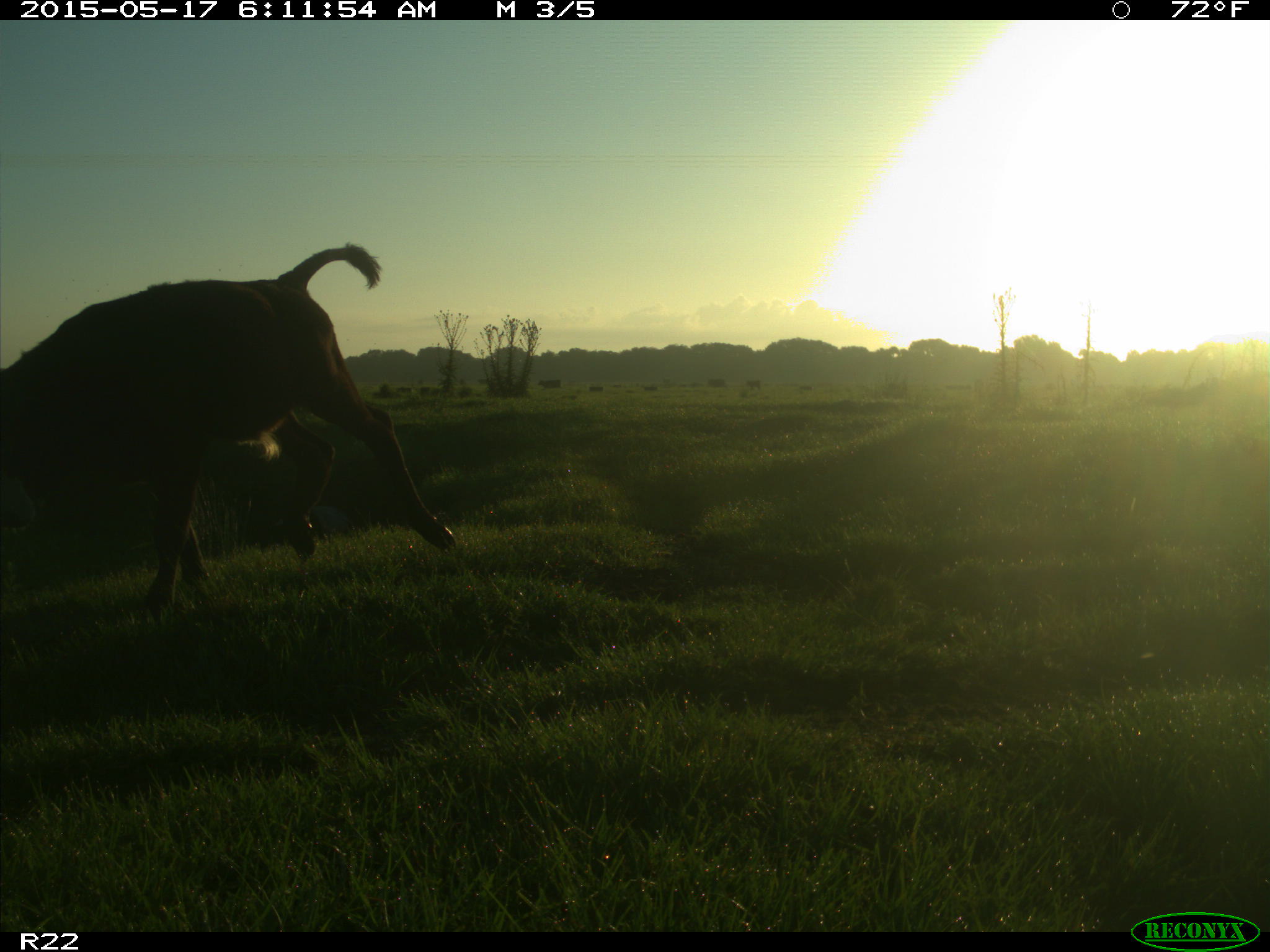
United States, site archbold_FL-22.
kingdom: Animalia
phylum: Chordata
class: Mammalia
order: Artiodactyla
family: Bovidae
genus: Bos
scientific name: Bos taurus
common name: domestic cow